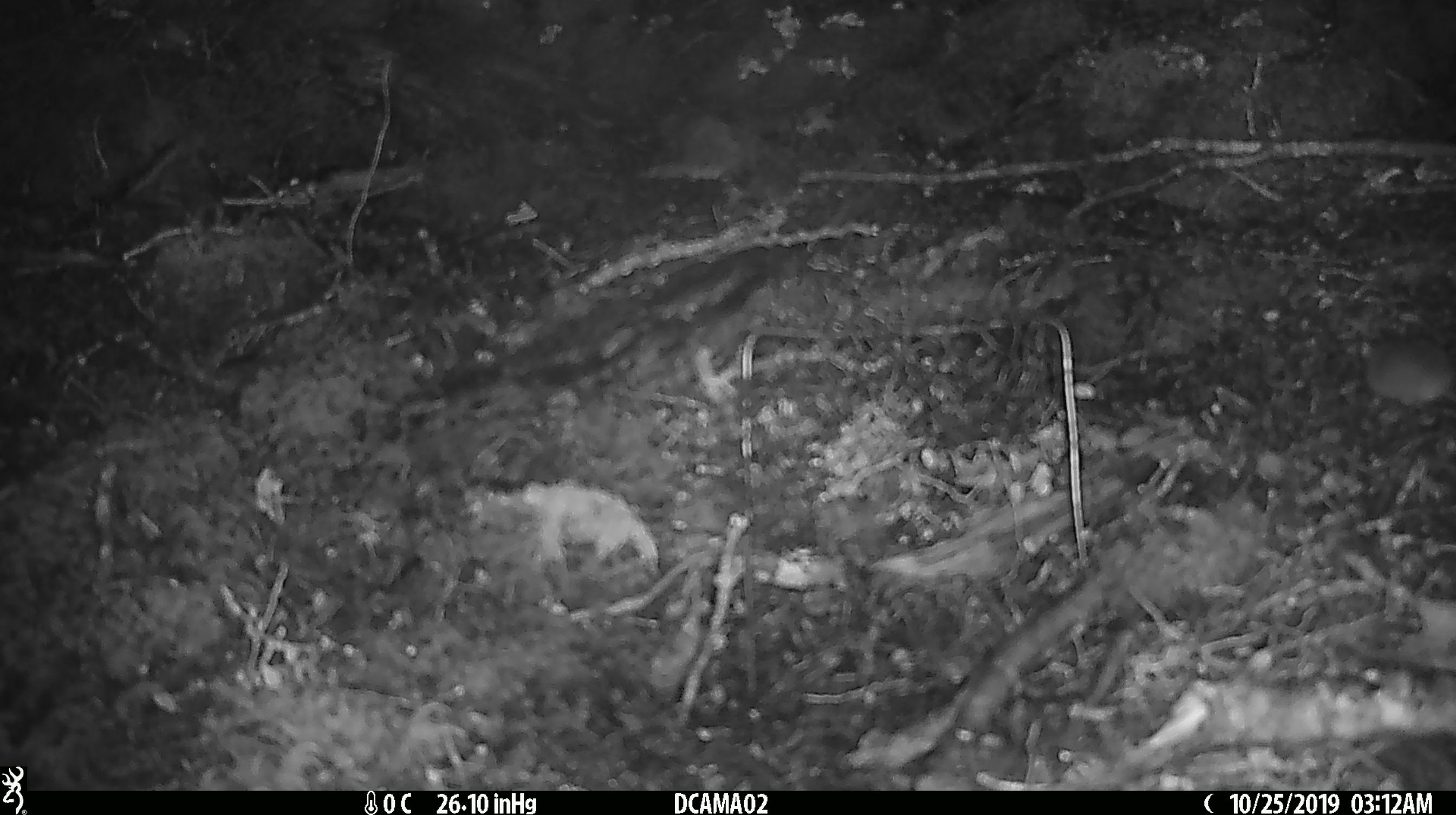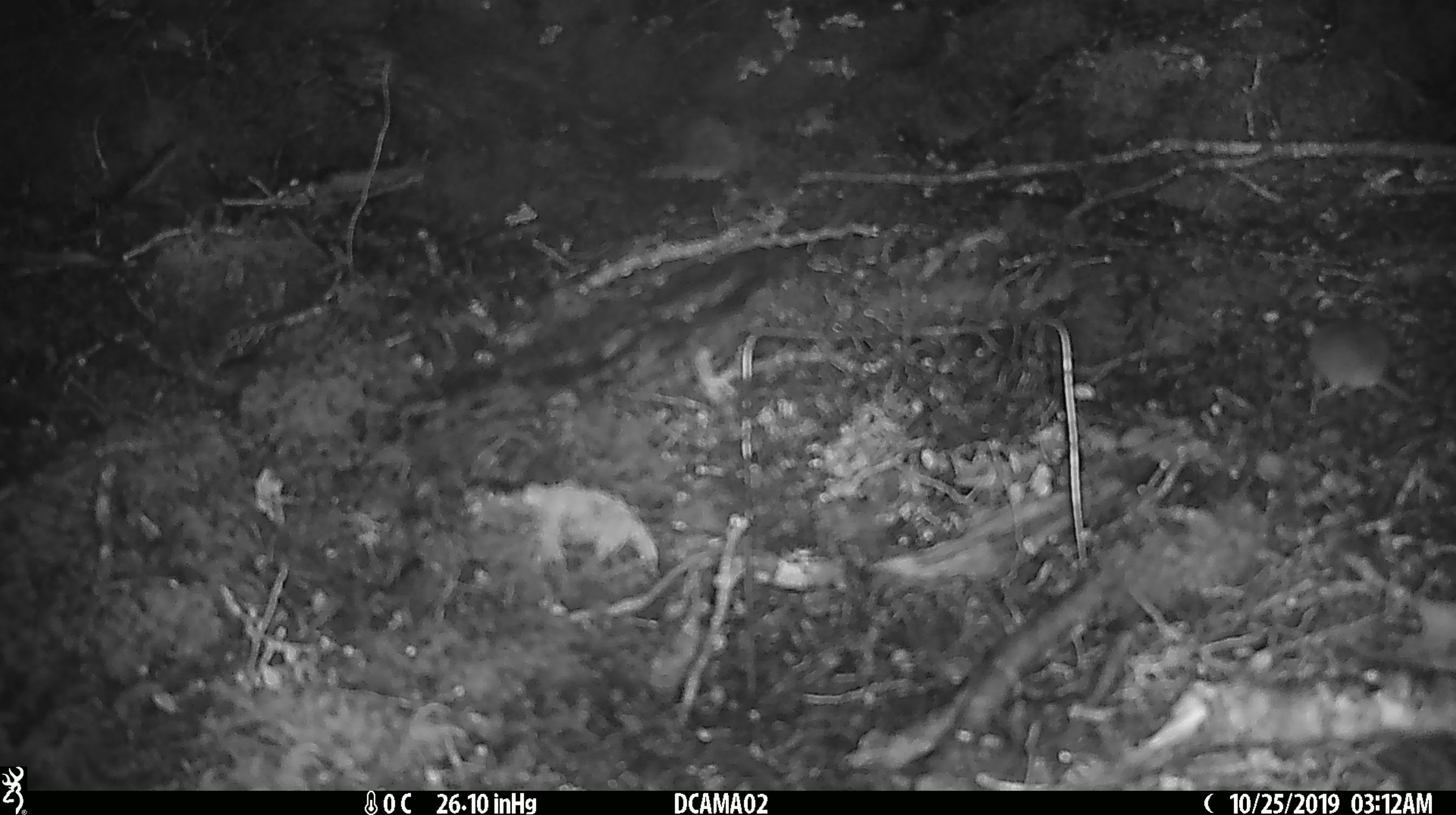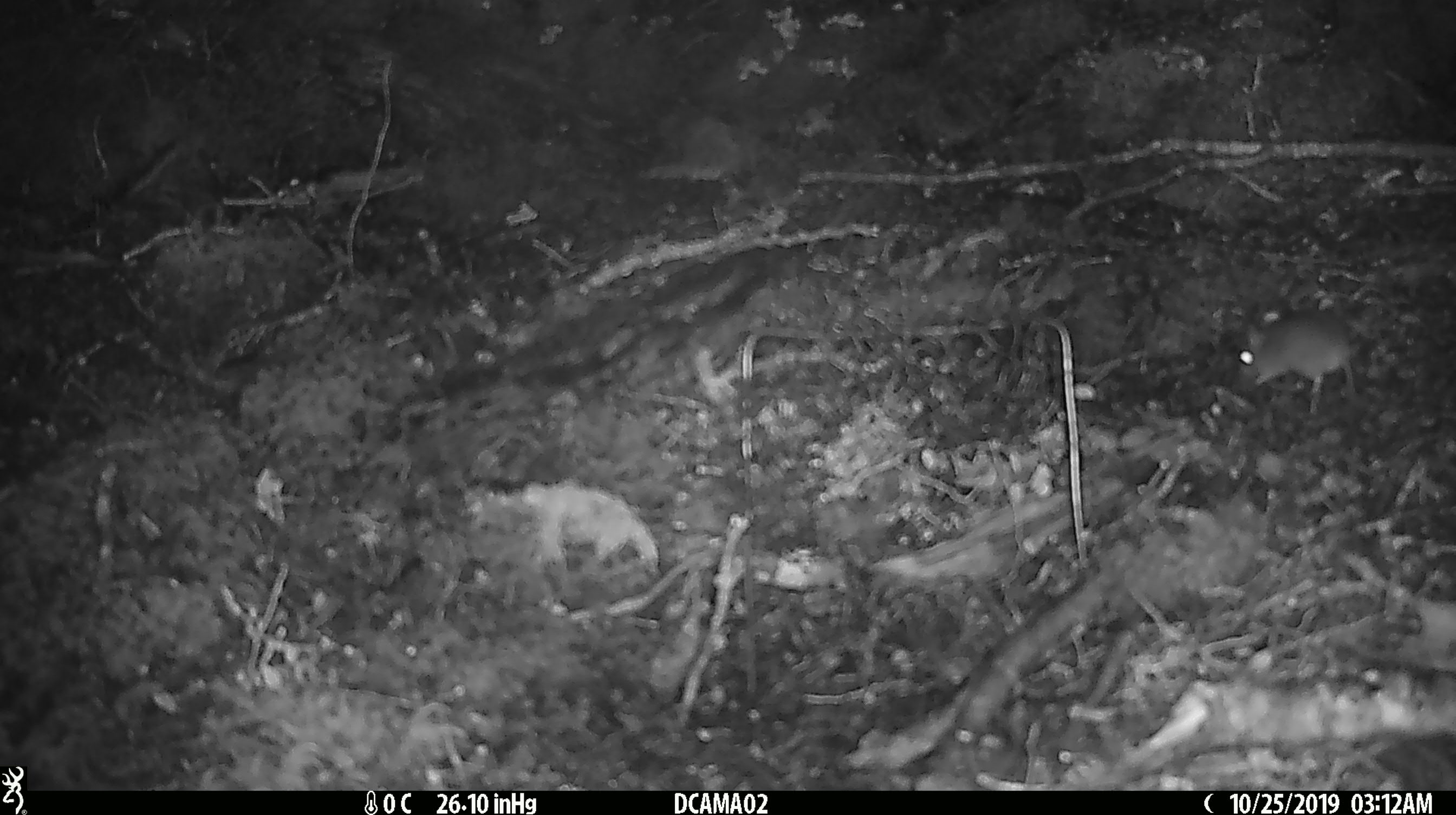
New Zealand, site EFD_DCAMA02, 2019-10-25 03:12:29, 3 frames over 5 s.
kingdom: Animalia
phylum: Chordata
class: Mammalia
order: Rodentia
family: Muridae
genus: Mus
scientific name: Mus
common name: mouse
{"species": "mouse (Mus)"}